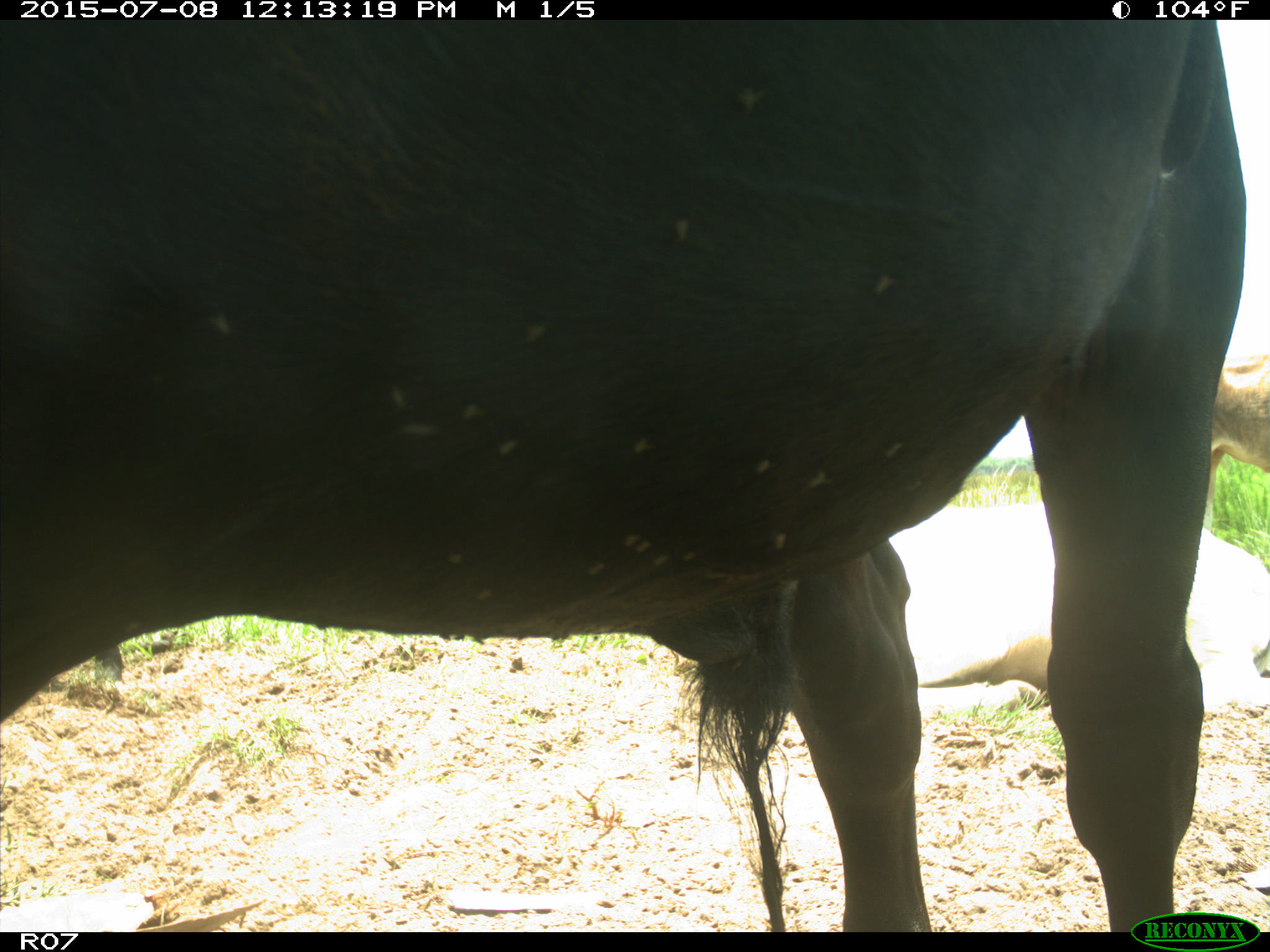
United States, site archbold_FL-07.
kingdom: Animalia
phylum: Chordata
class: Mammalia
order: Artiodactyla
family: Bovidae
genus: Bos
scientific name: Bos taurus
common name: domestic cow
Bos taurus (domestic cow).